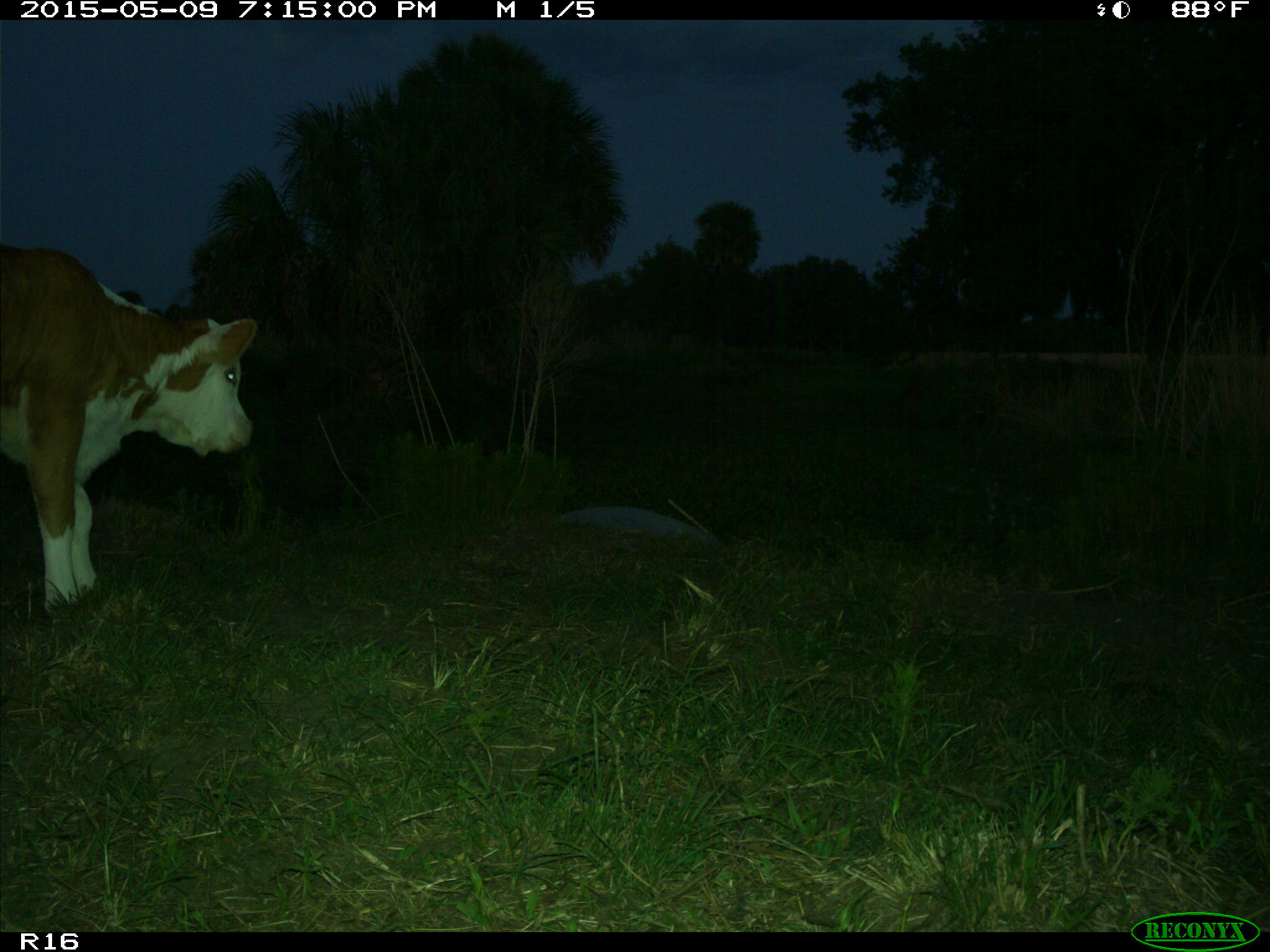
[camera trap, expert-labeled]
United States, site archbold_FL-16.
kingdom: Animalia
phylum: Chordata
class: Mammalia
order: Artiodactyla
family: Bovidae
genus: Bos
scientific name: Bos taurus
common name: domestic cow